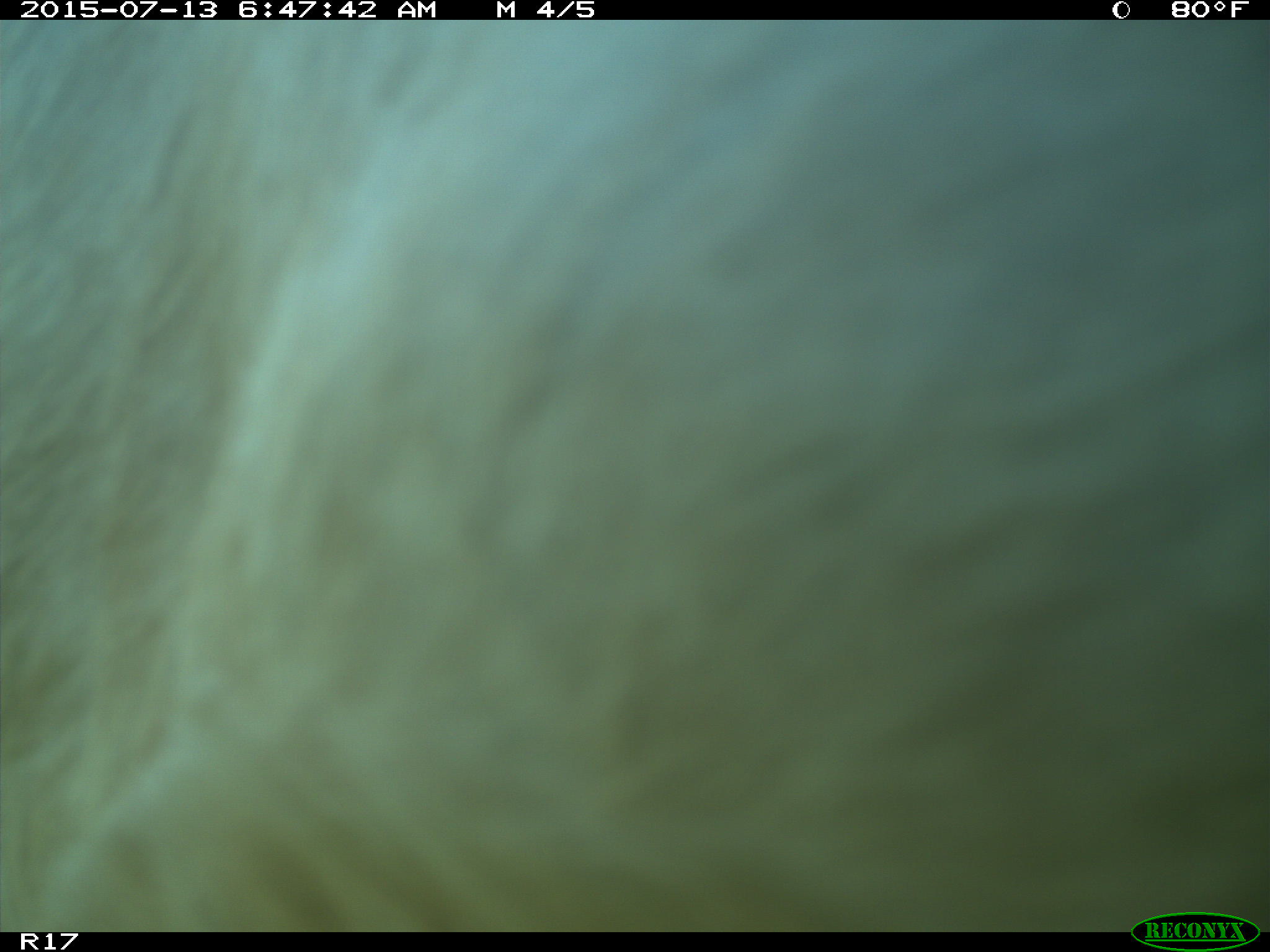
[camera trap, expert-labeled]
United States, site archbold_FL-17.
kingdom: Animalia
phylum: Chordata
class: Mammalia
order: Artiodactyla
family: Bovidae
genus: Bos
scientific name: Bos taurus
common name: domestic cow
Bos taurus (domestic cow).